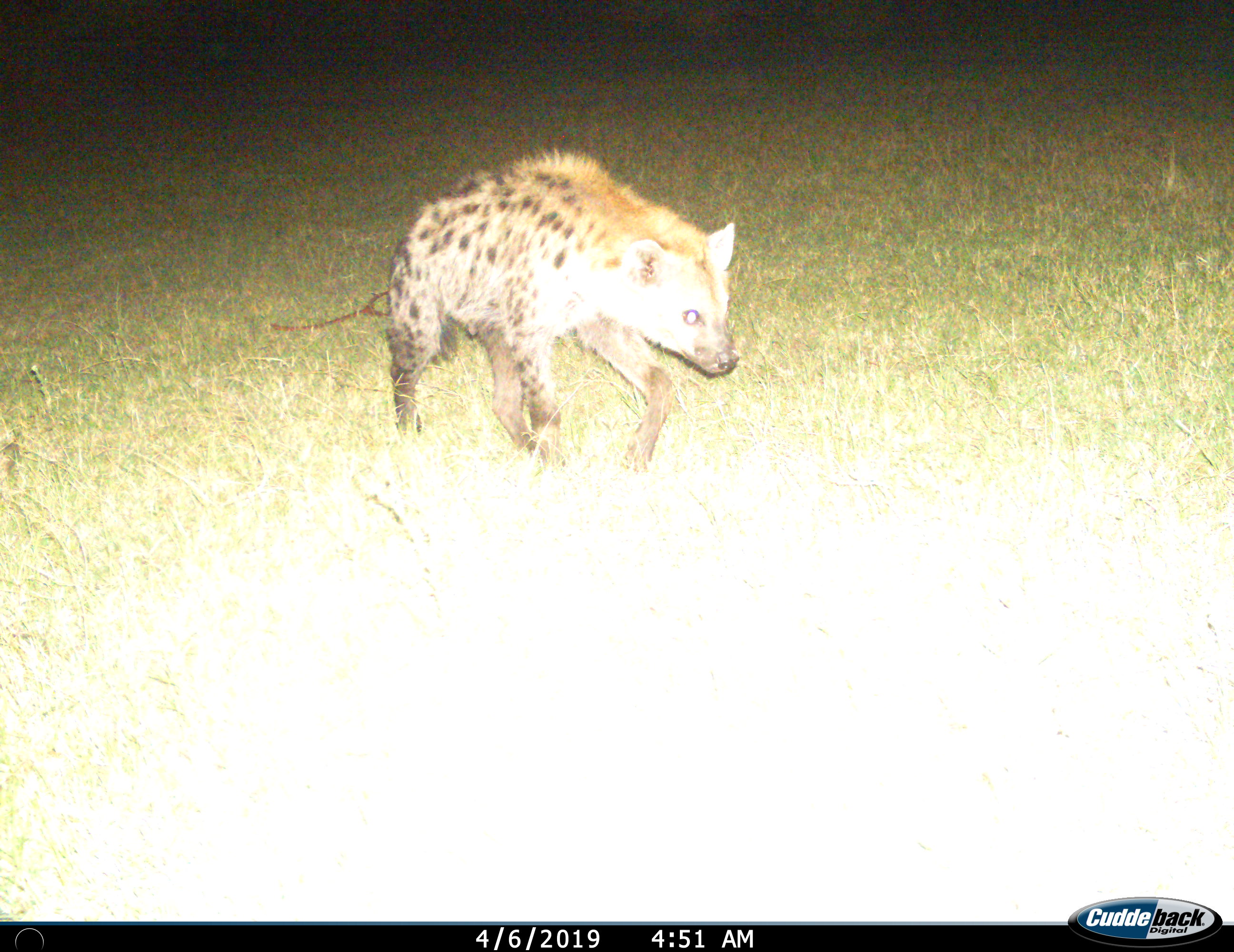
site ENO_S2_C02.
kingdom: Animalia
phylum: Chordata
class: Mammalia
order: Carnivora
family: Hyaenidae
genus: Crocuta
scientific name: Crocuta crocuta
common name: spotted hyena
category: hyenaspotted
Hyenaspotted (spotted hyena) (Crocuta crocuta), count 1. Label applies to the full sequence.